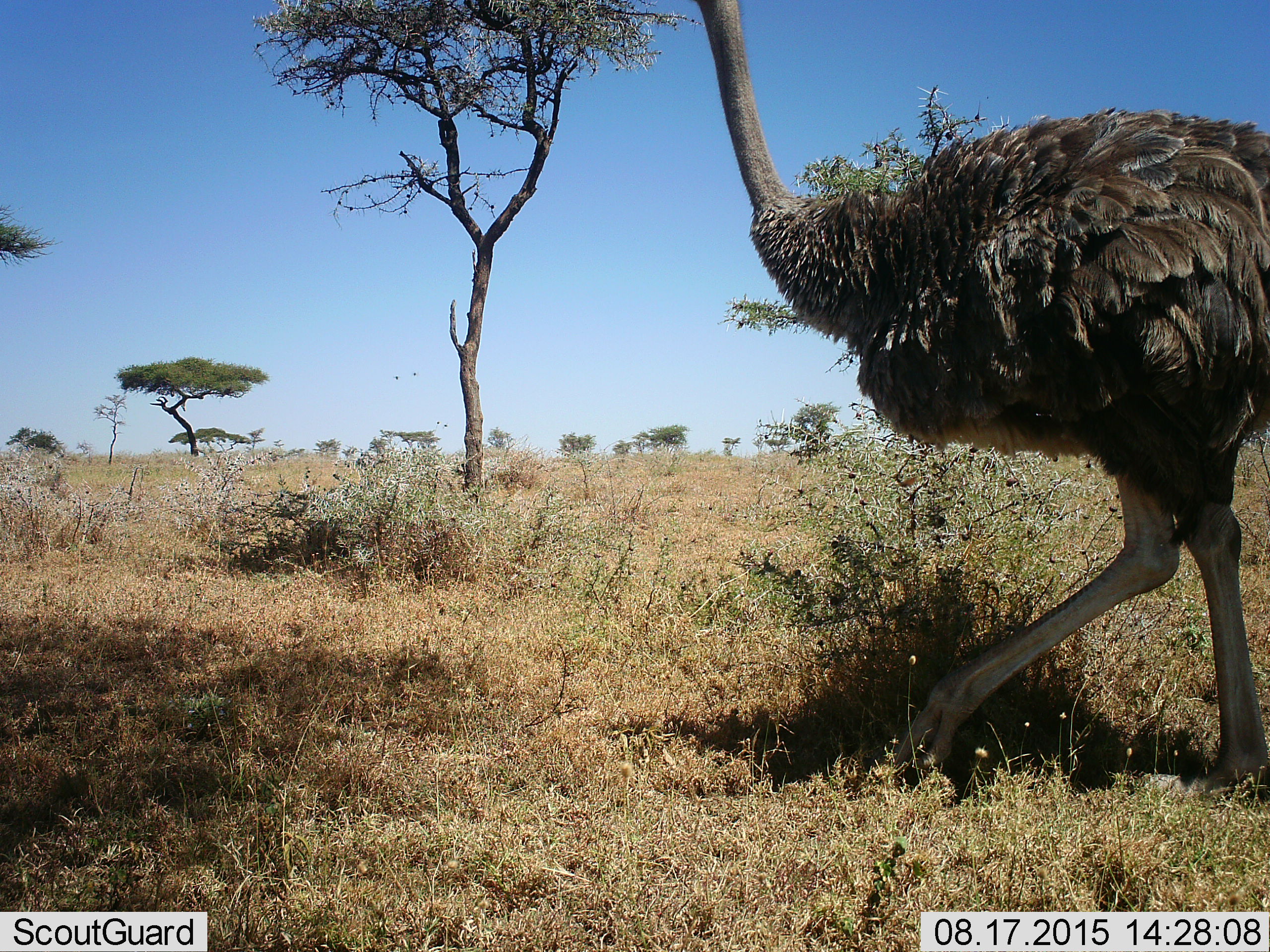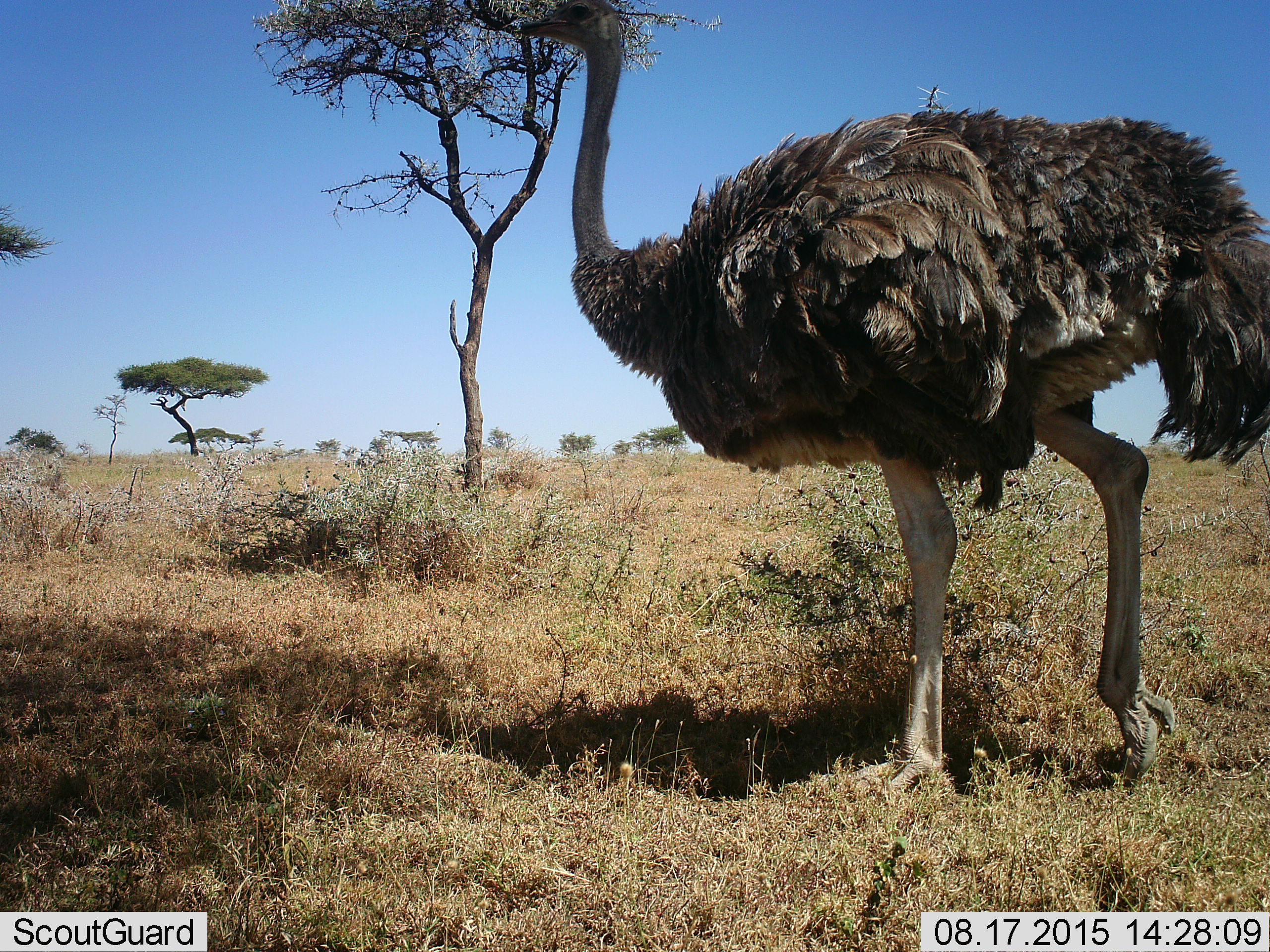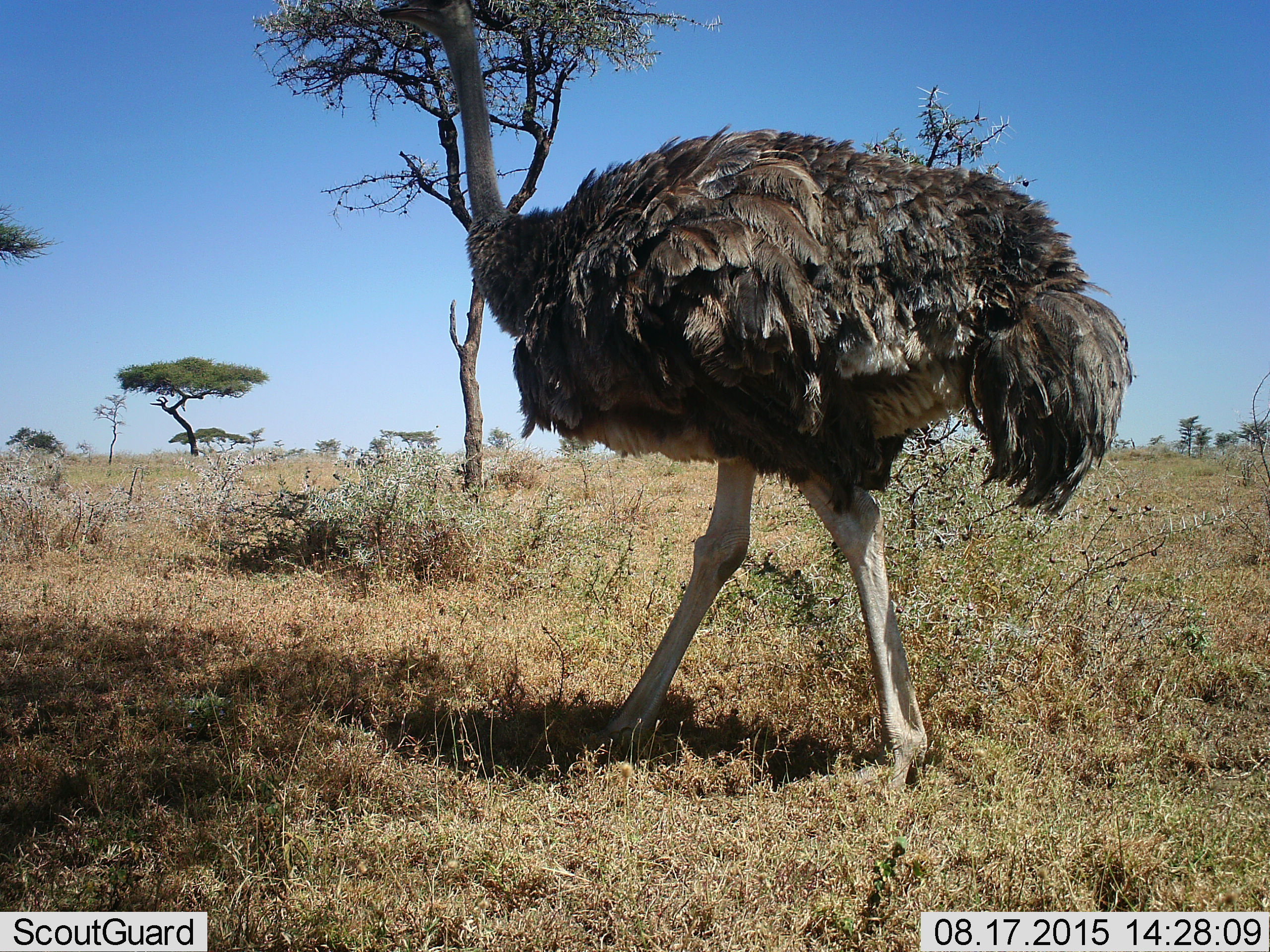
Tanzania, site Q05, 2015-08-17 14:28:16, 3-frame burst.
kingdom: Animalia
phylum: Chordata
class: Aves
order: Struthioniformes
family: Struthionidae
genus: Struthio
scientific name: Struthio camelus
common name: ostrich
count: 1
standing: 0%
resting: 0%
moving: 100%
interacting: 0%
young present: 0%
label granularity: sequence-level